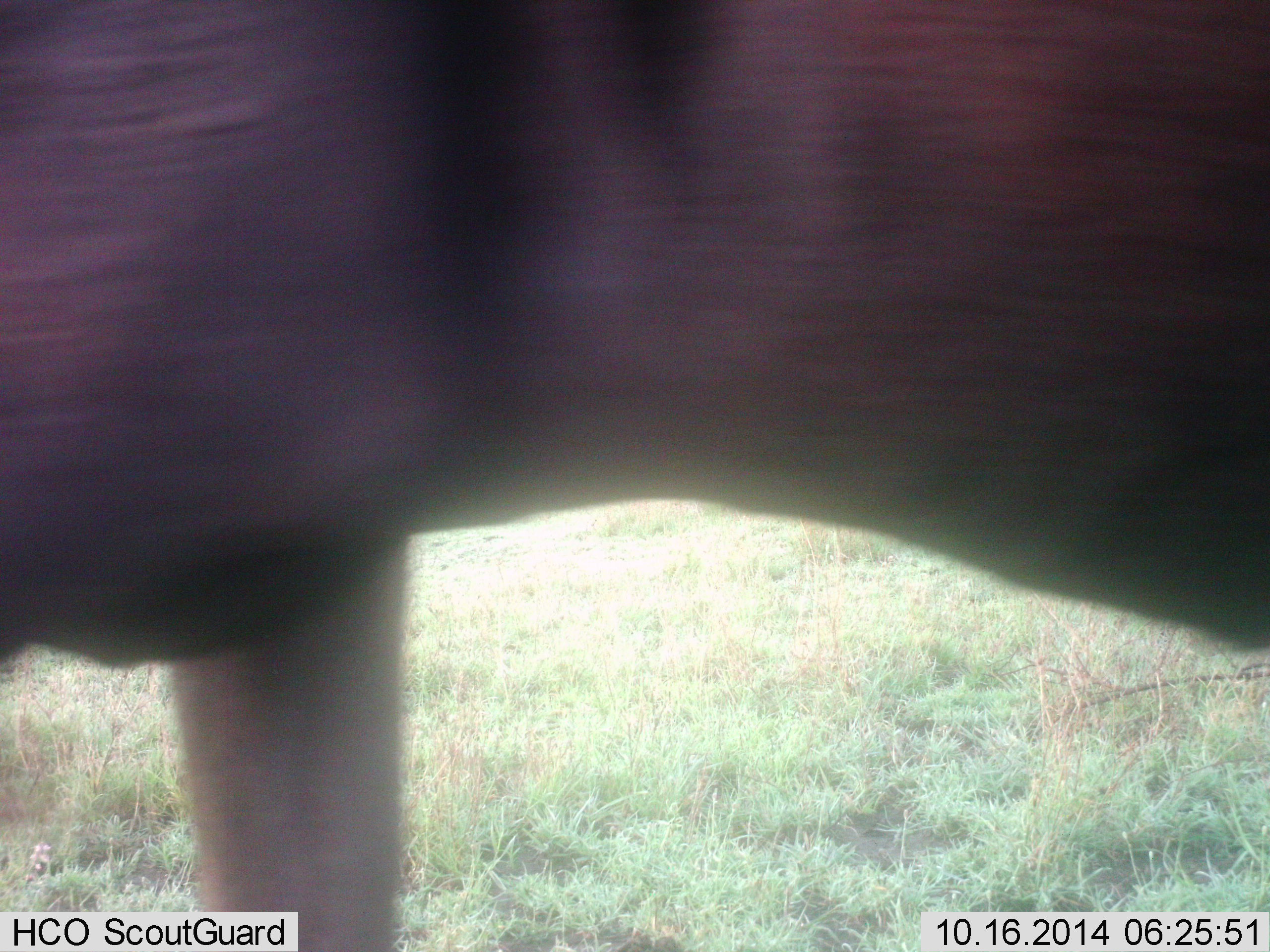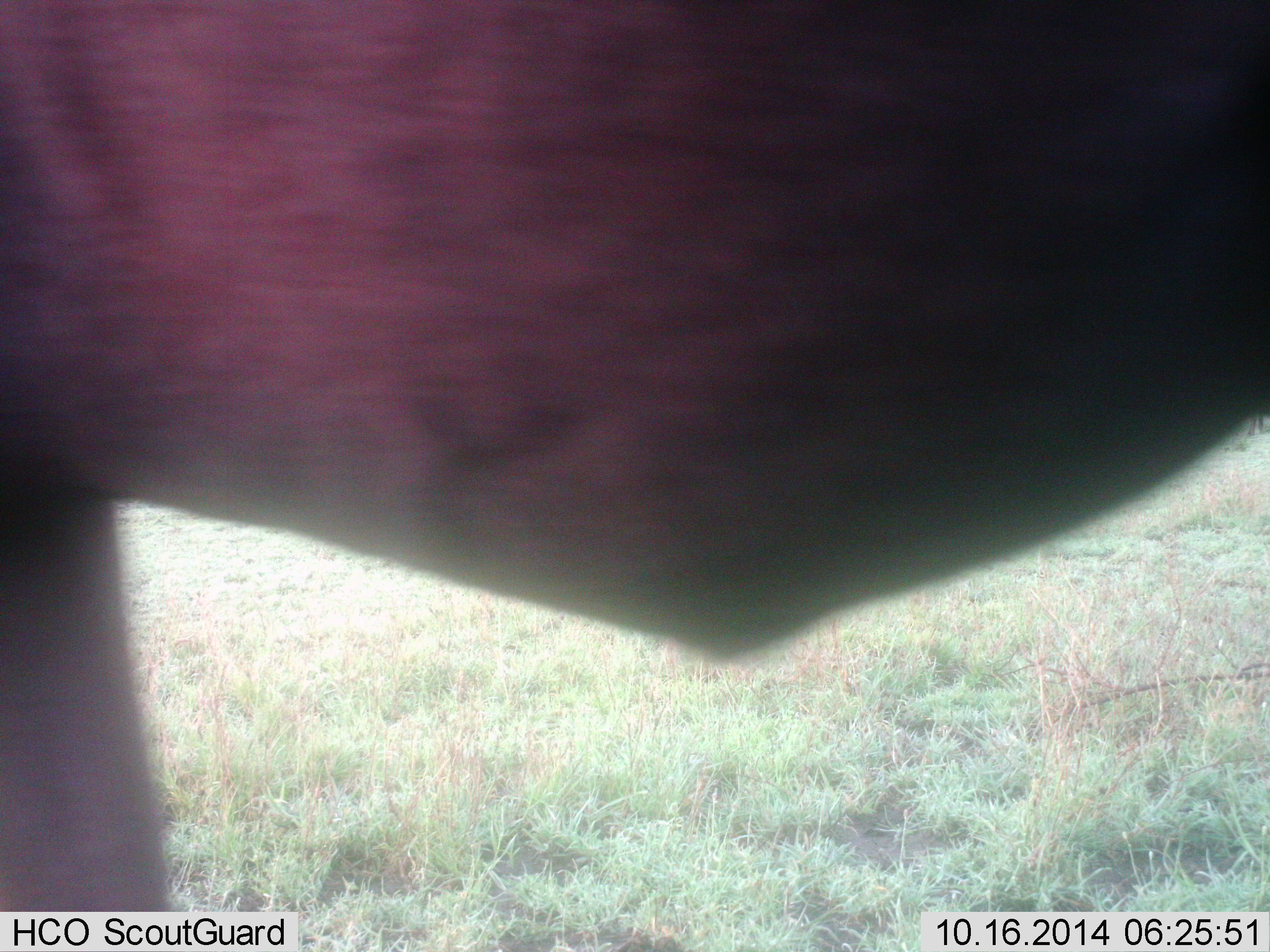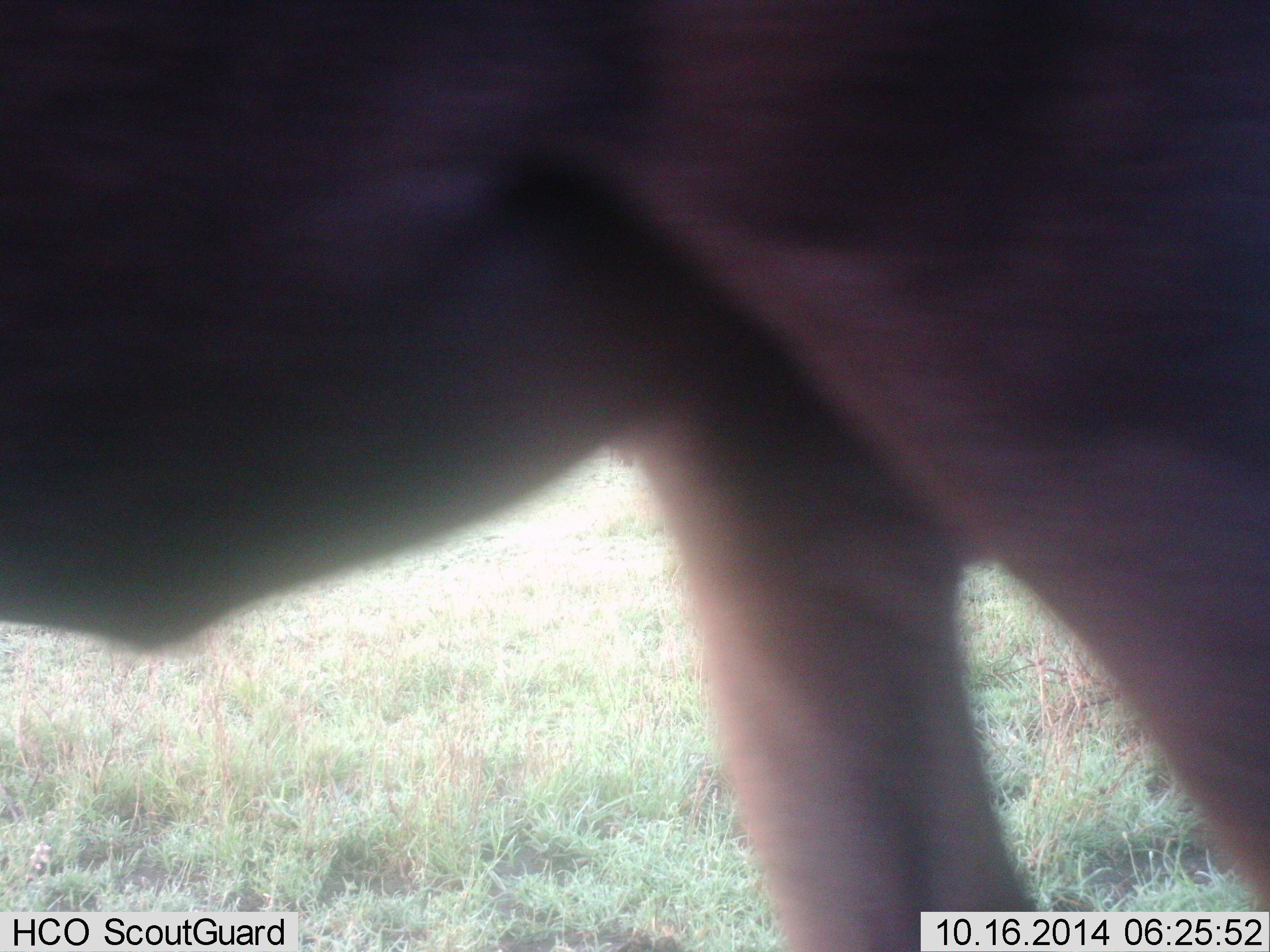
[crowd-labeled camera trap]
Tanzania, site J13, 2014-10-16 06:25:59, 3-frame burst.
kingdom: Animalia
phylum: Chordata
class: Mammalia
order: Artiodactyla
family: Bovidae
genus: Connochaetes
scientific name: Connochaetes taurinus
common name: blue wildebeest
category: wildebeest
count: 1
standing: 30%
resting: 0%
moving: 70%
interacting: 0%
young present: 0%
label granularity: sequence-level